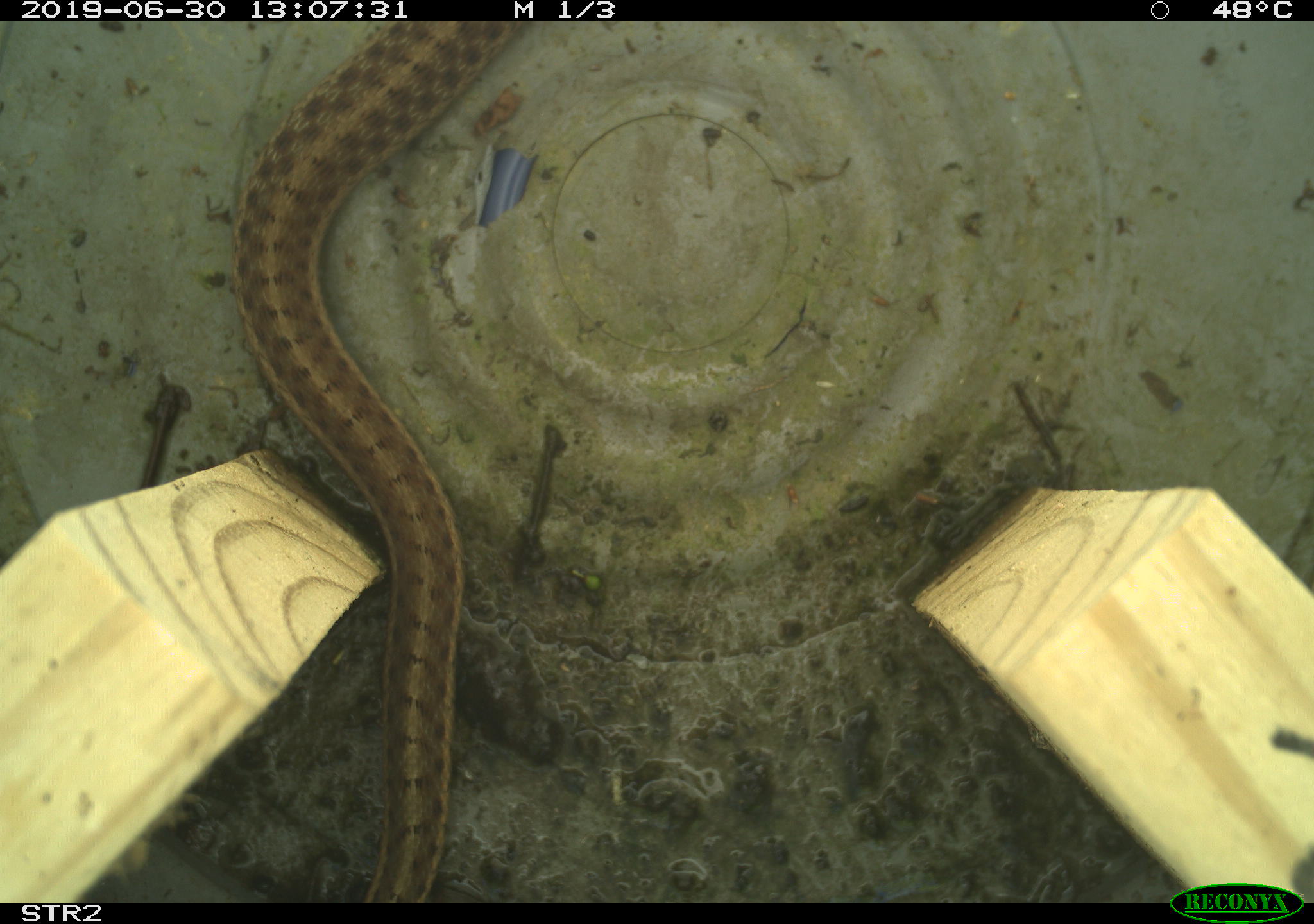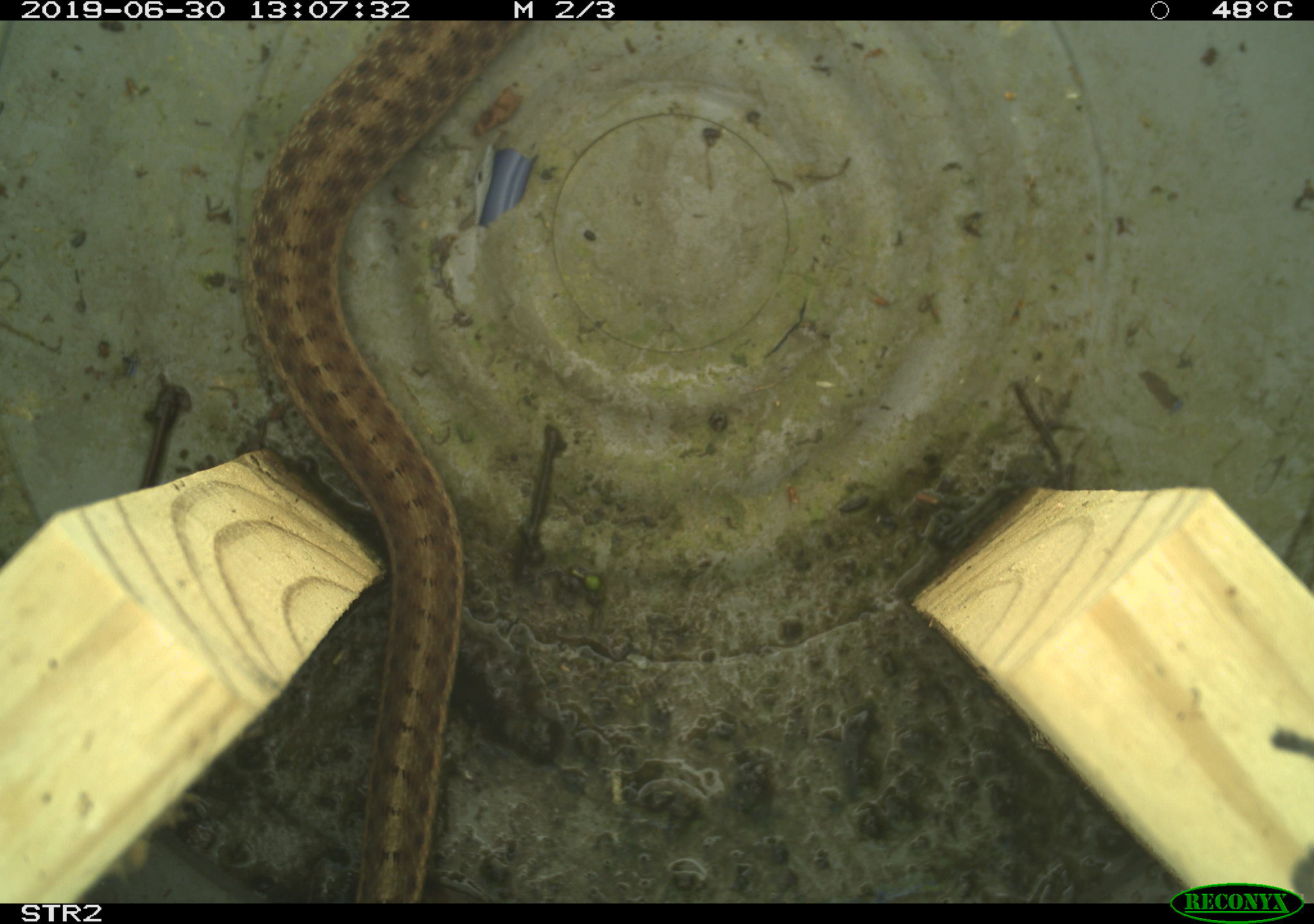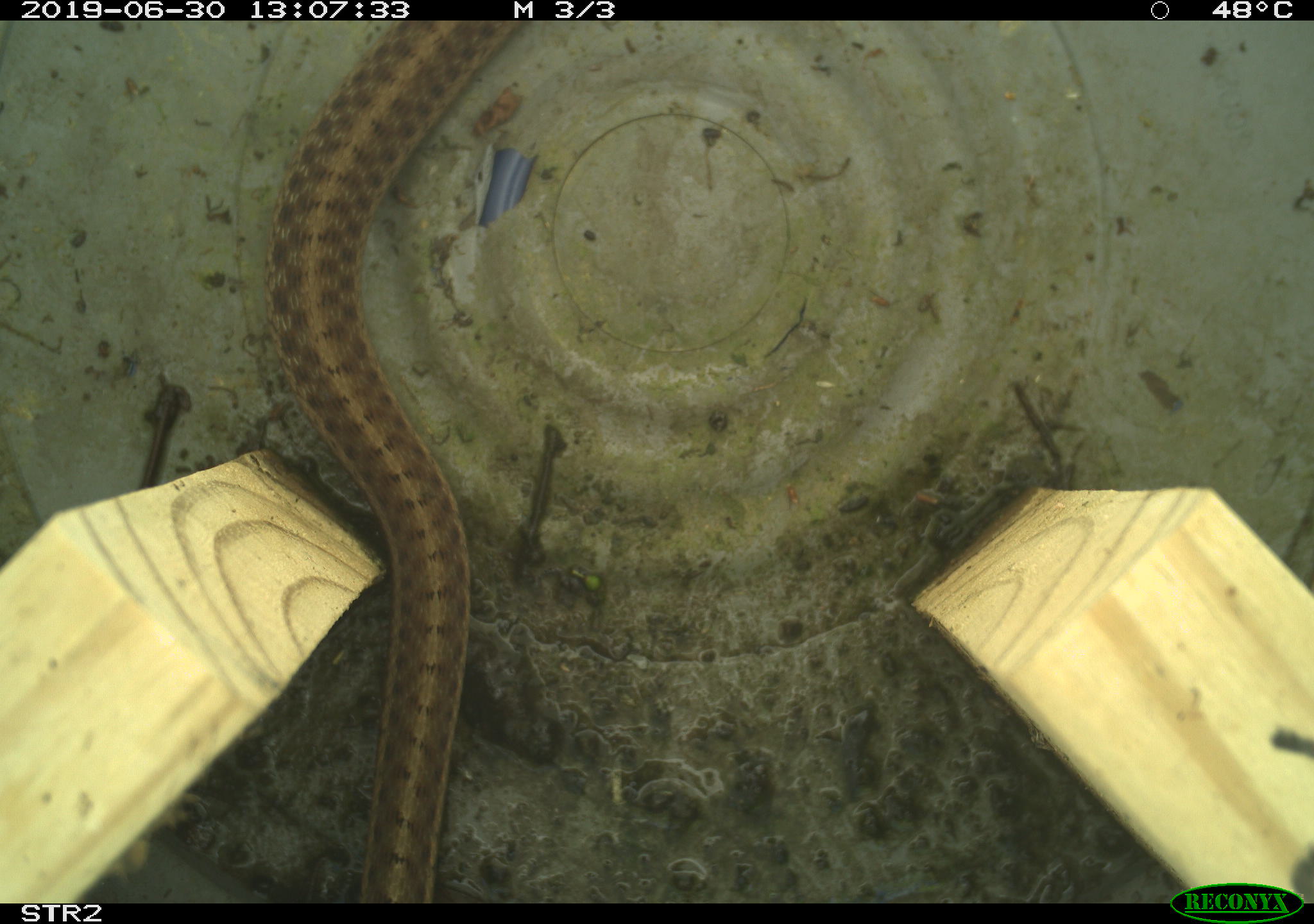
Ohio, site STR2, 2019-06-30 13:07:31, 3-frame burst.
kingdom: Animalia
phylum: Chordata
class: Reptilia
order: Squamata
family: Colubridae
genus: Thamnophis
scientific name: Thamnophis sirtalis sirtalis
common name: eastern gartersnake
Eastern gartersnake (Thamnophis sirtalis sirtalis).